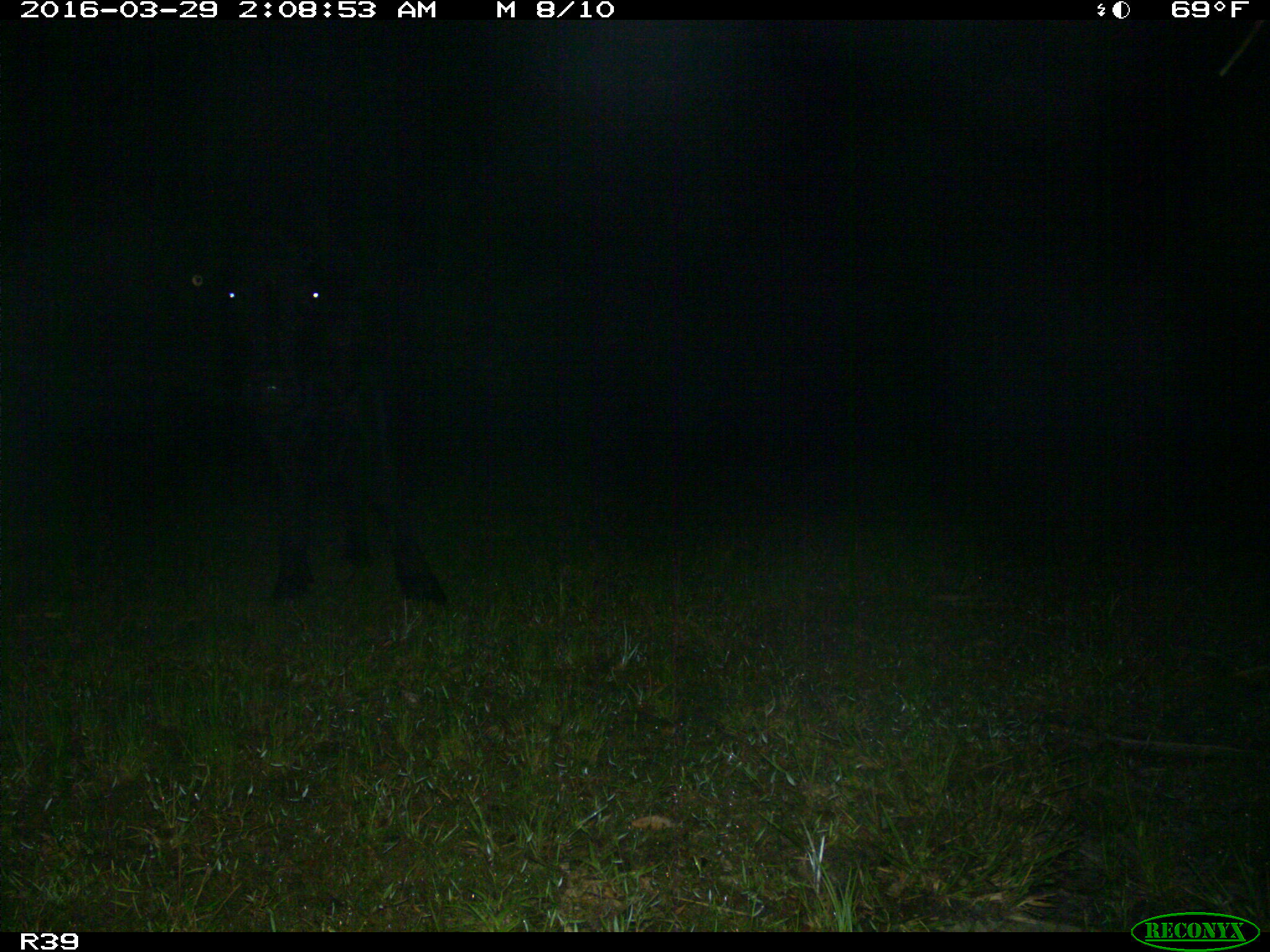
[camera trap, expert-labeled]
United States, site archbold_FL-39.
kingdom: Animalia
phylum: Chordata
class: Mammalia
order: Artiodactyla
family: Bovidae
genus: Bos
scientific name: Bos taurus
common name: domestic cow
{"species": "Bos taurus (domestic cow)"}